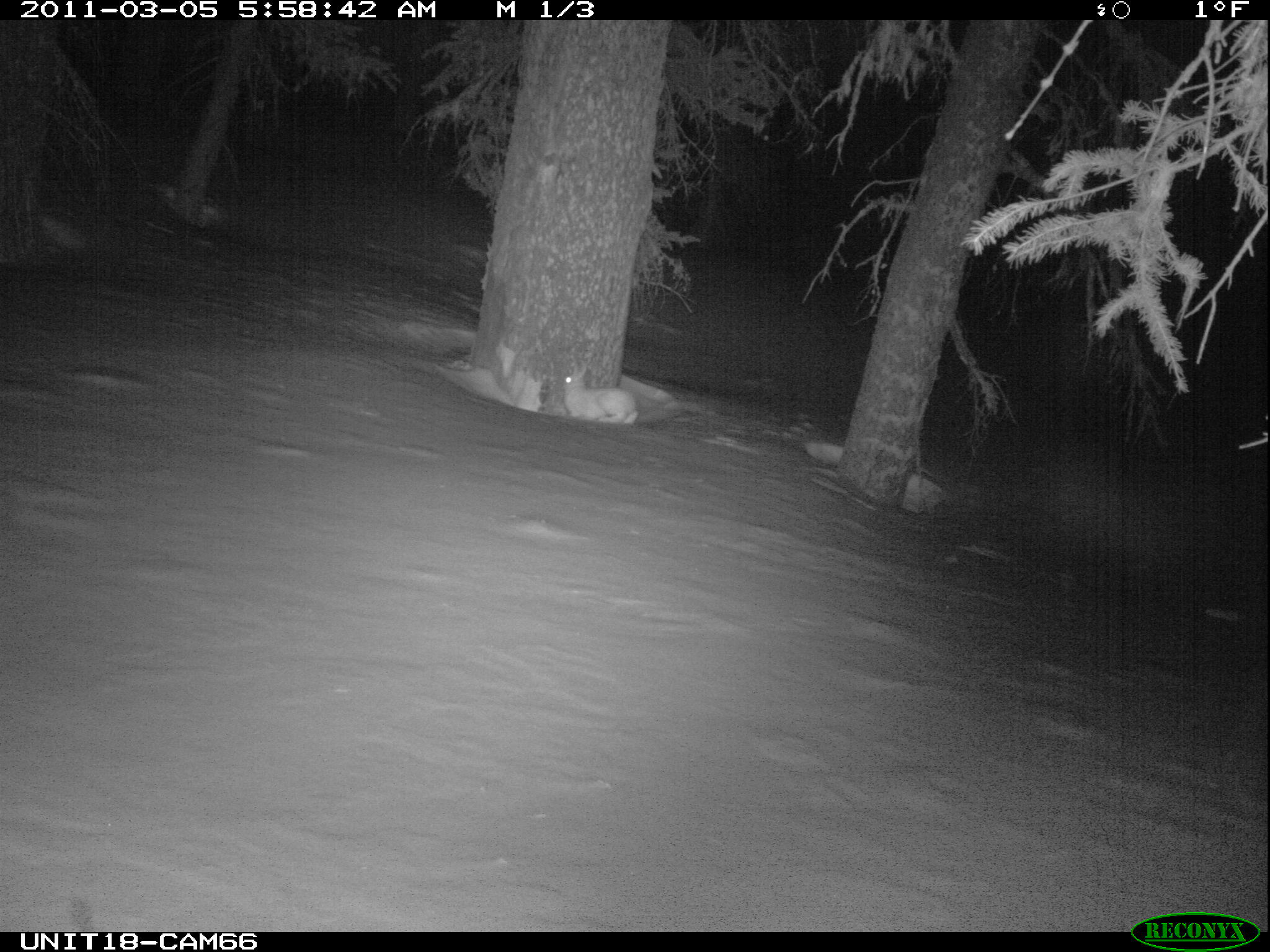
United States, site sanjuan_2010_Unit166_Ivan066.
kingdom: Animalia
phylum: Chordata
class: Mammalia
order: Lagomorpha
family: Leporidae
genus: Lepus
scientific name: Lepus americanus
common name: snowshoe hare